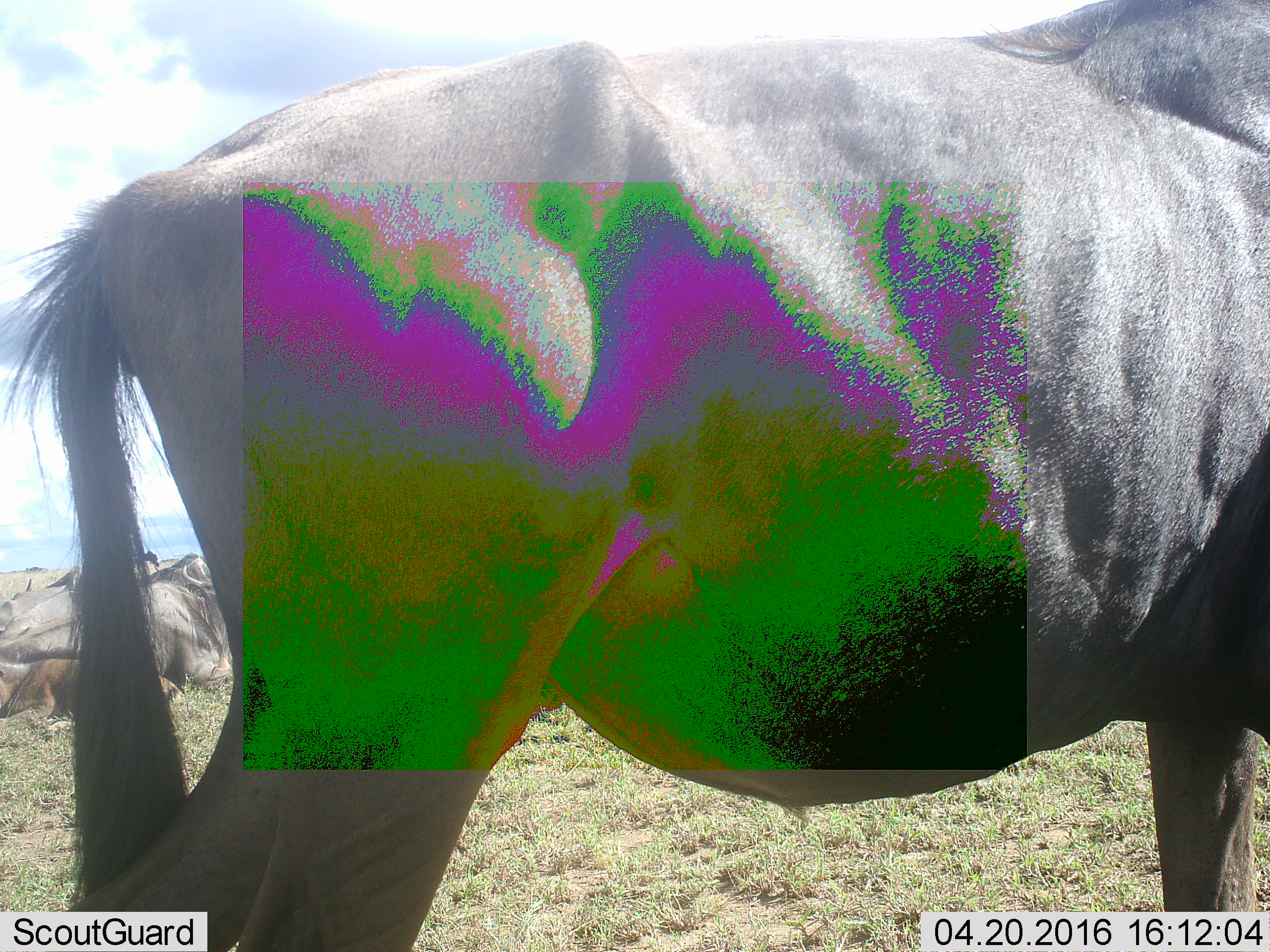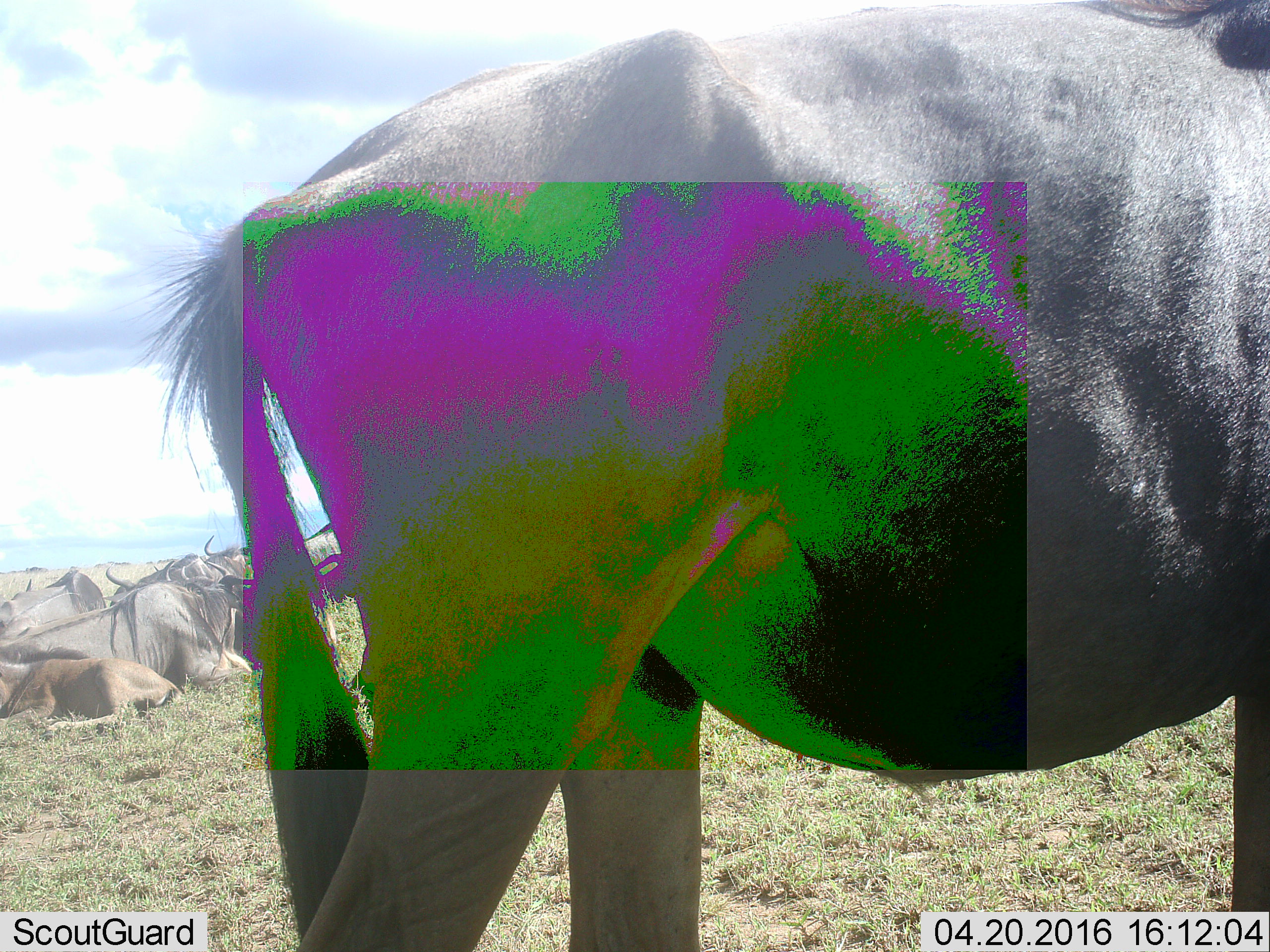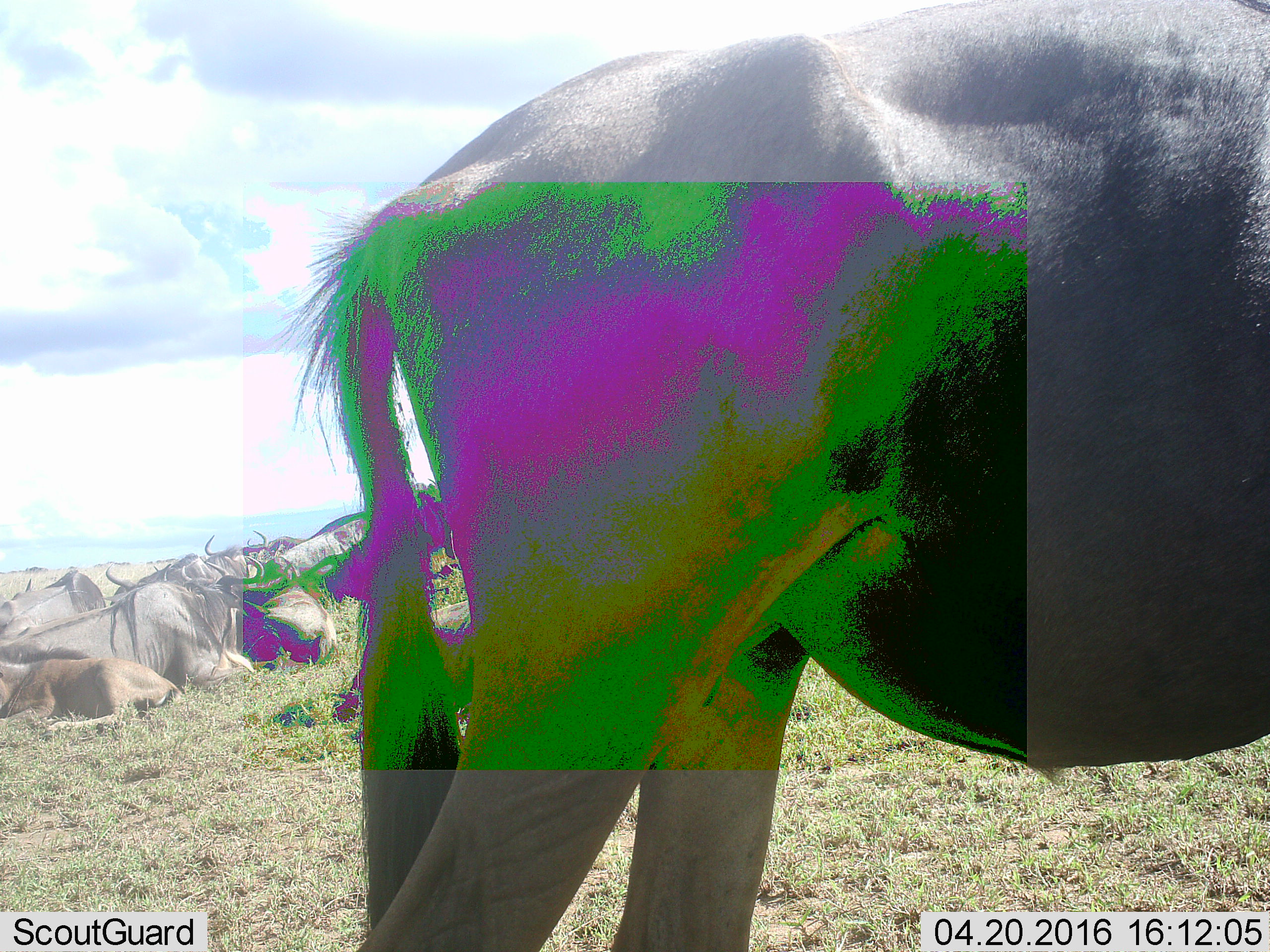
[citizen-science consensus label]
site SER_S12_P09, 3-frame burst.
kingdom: Animalia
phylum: Chordata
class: Mammalia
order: Artiodactyla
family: Bovidae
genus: Connochaetes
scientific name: Connochaetes taurinus taurinus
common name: blue wildebeest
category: wildebeestblue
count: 7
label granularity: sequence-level